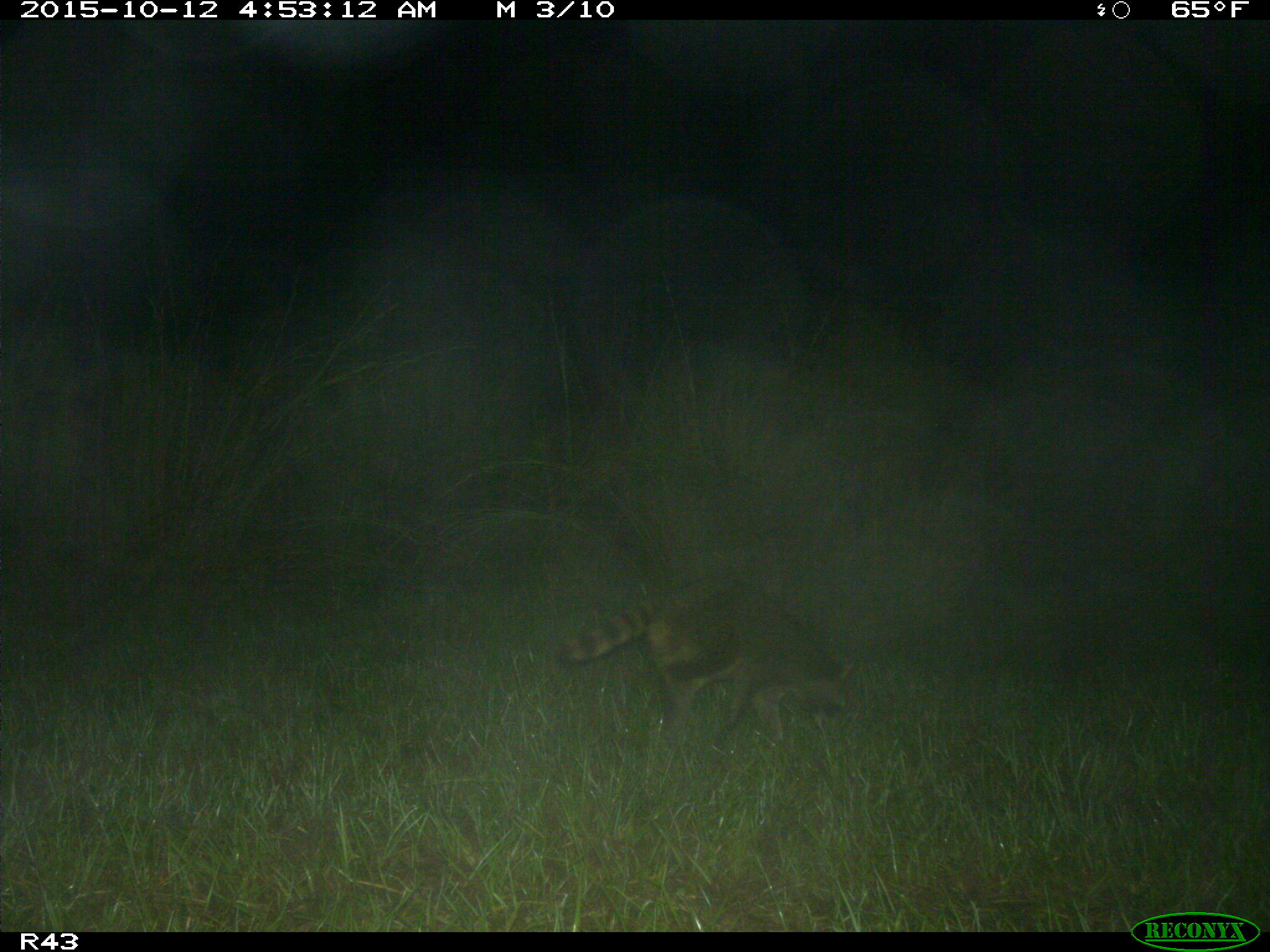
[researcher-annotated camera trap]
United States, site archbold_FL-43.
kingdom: Animalia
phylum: Chordata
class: Mammalia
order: Carnivora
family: Procyonidae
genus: Procyon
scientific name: Procyon lotor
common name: common raccoon